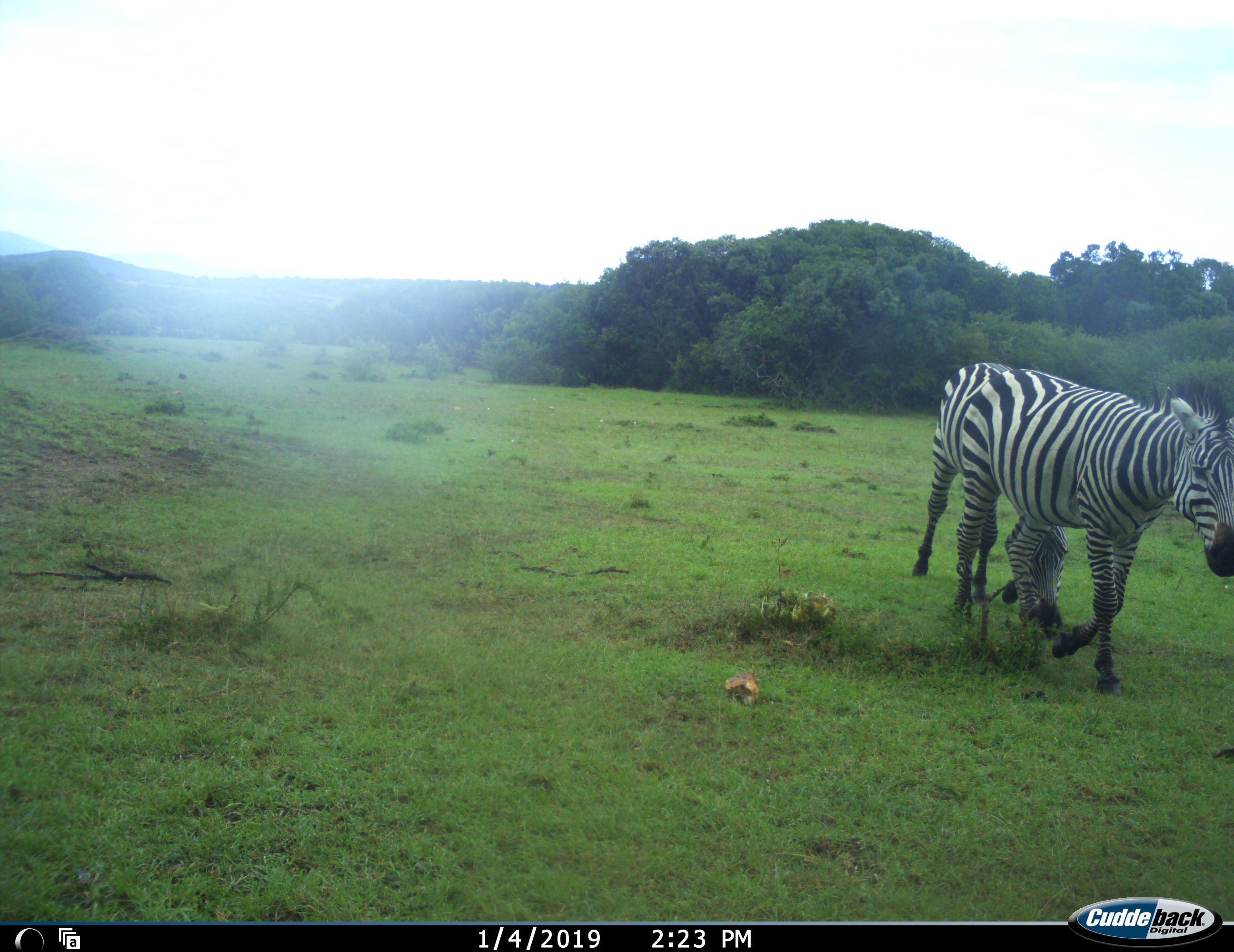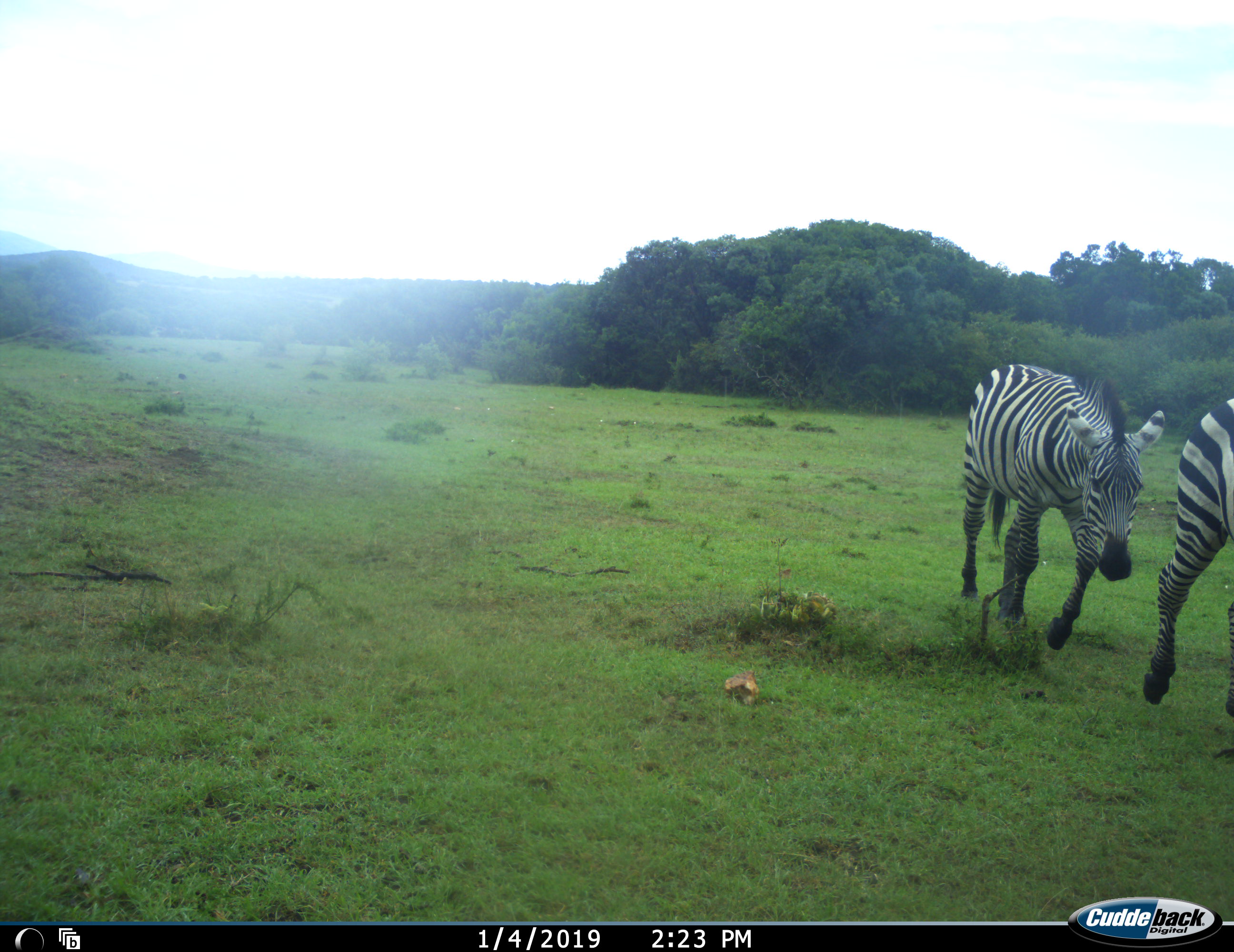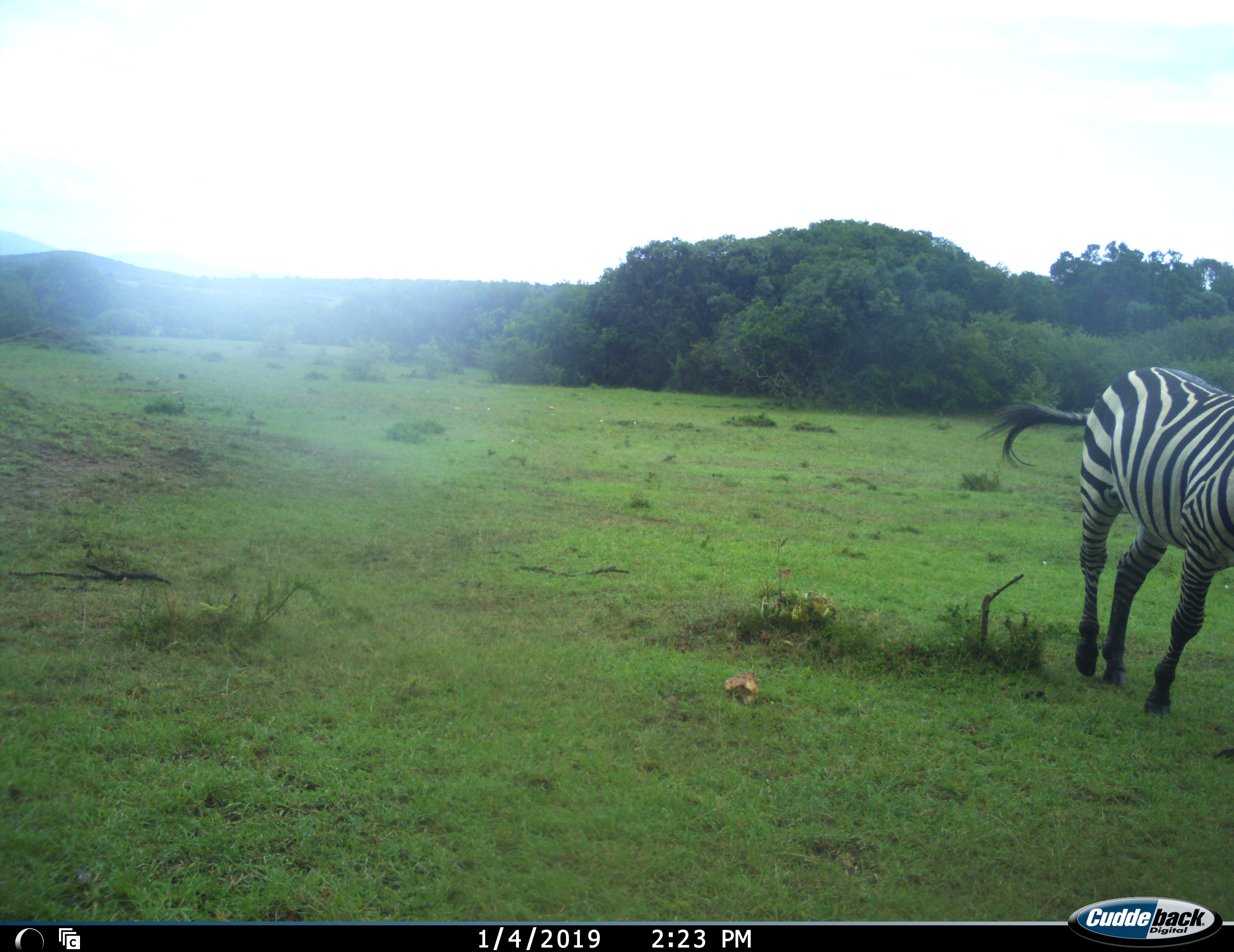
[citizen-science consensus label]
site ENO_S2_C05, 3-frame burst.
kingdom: Animalia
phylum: Chordata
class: Mammalia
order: Perissodactyla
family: Equidae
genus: Equus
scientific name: Equus quagga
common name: plains zebra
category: zebraplains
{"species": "zebraplains (plains zebra) (Equus quagga)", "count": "2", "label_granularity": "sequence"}